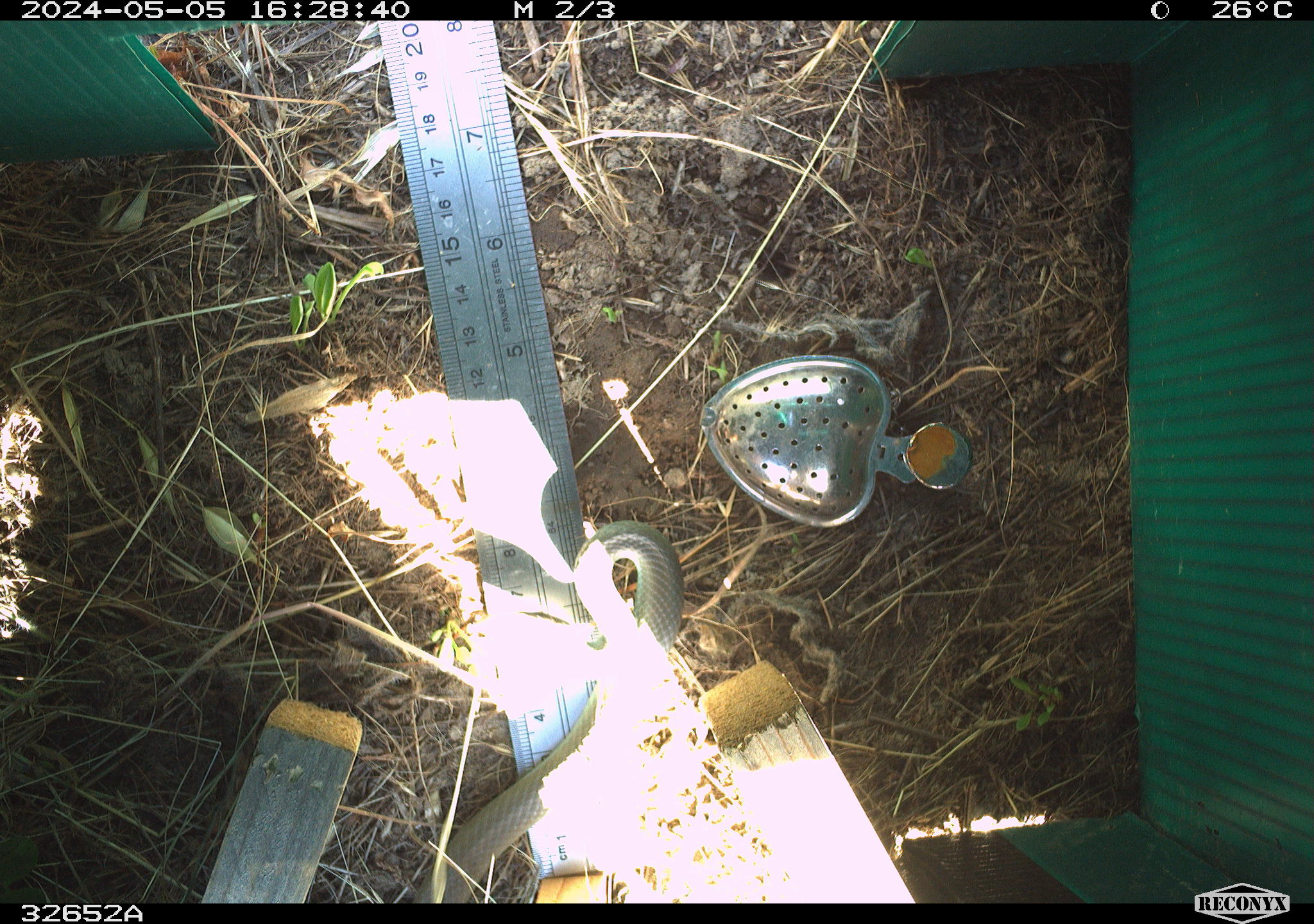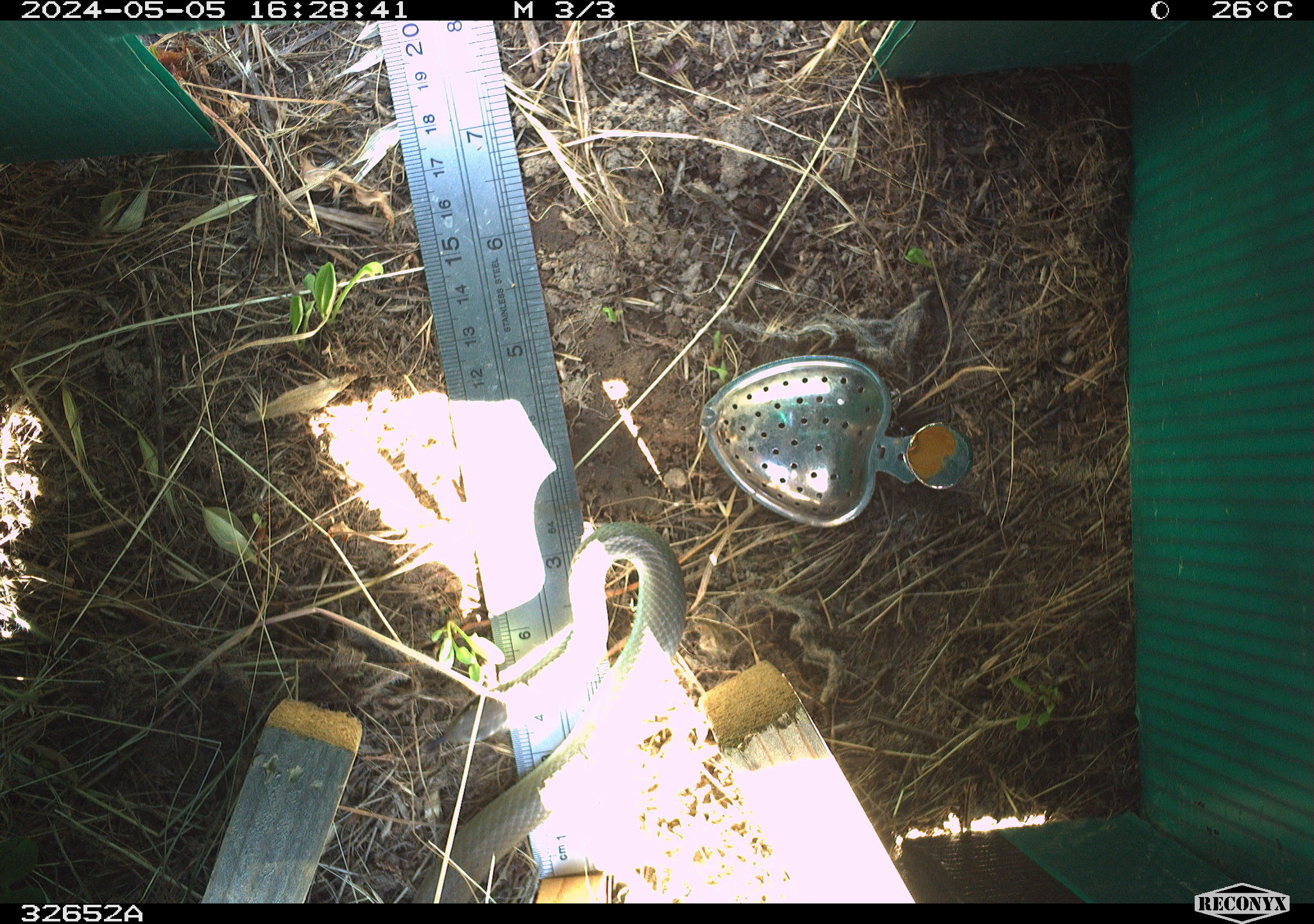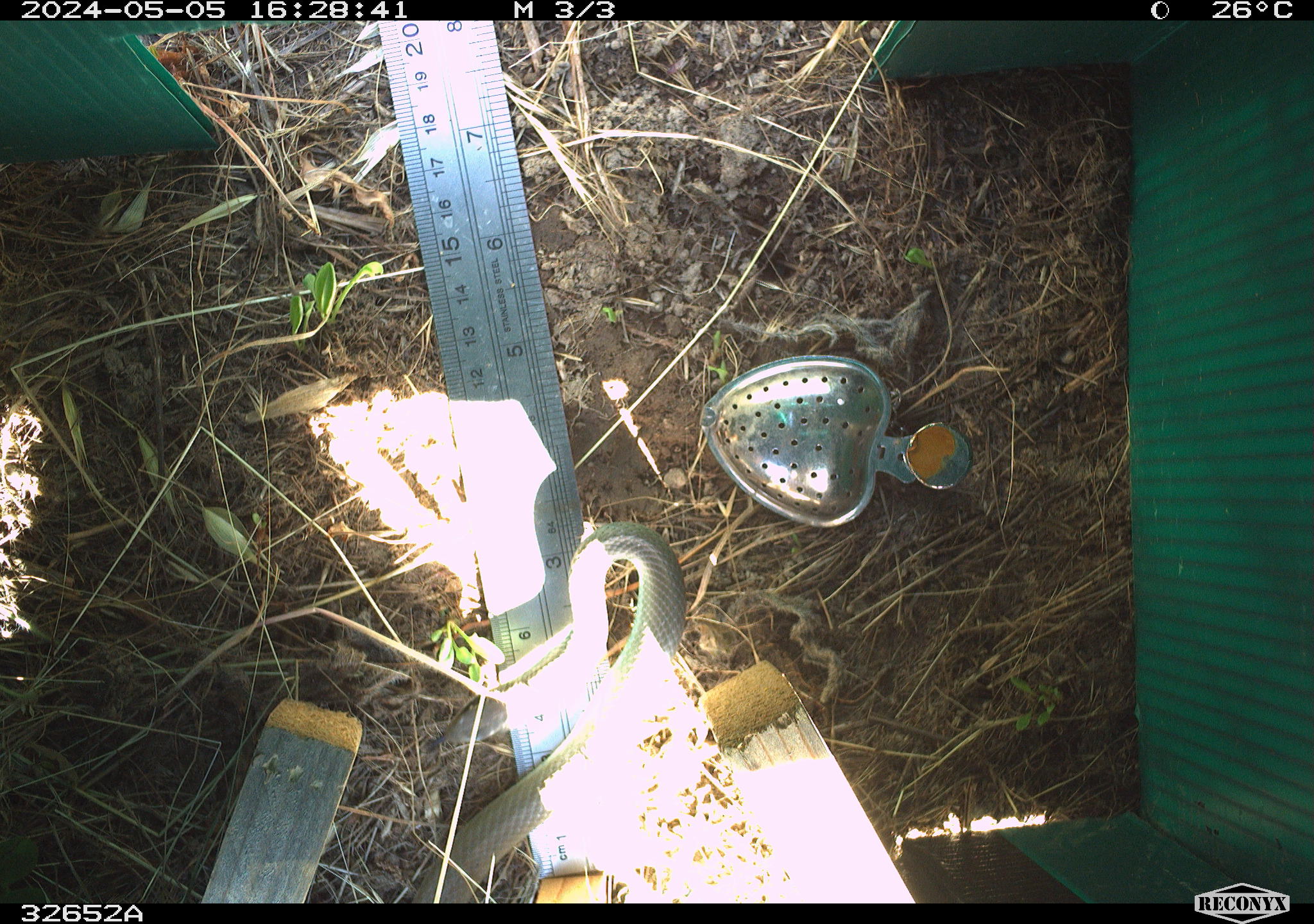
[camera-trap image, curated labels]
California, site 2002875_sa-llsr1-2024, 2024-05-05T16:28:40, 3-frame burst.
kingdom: Animalia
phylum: Chordata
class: Reptilia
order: Squamata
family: Colubridae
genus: Coluber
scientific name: Coluber constrictor mormon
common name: western yellow-bellied racer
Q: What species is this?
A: Western yellow-bellied racer (Coluber constrictor mormon).